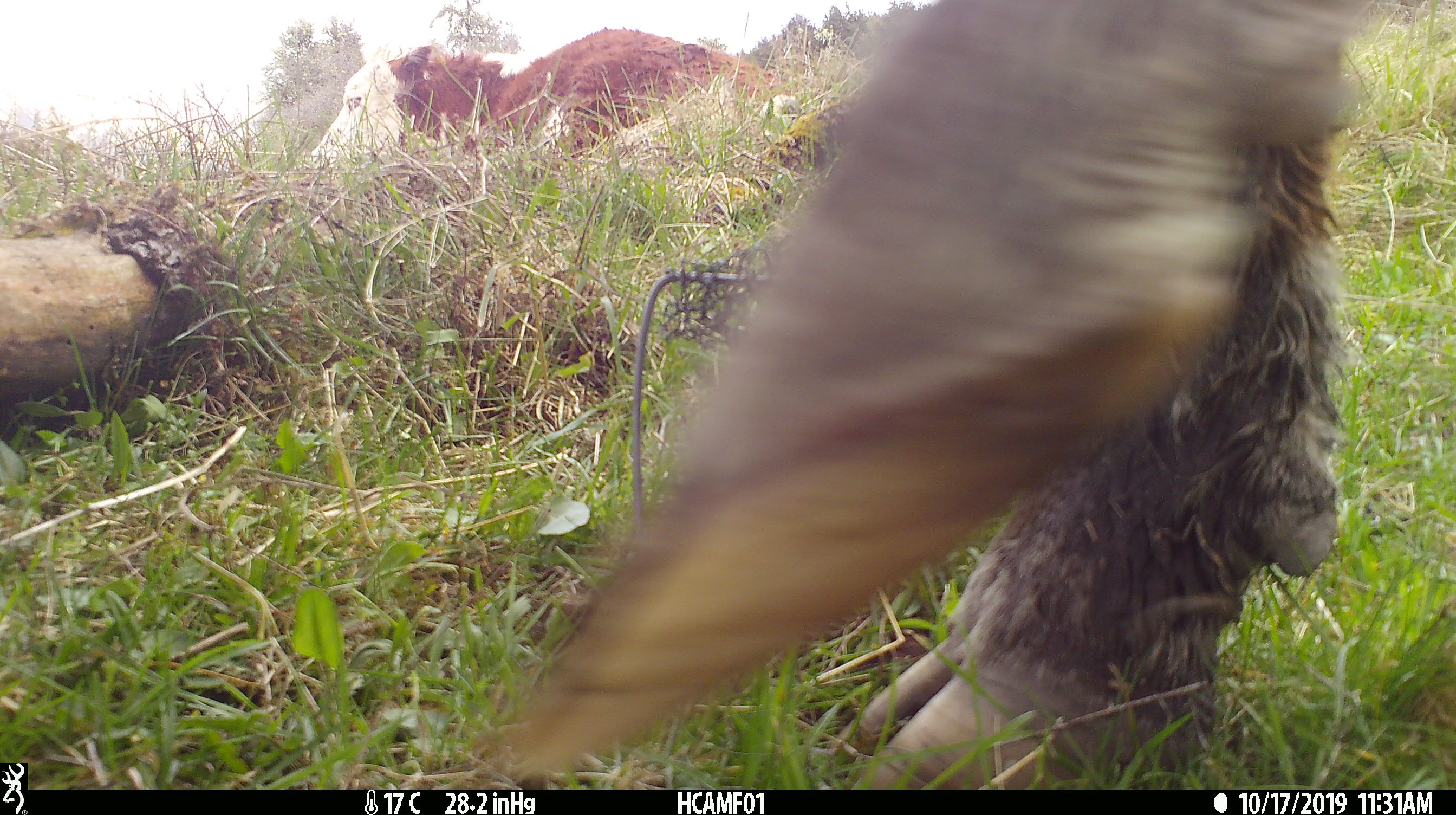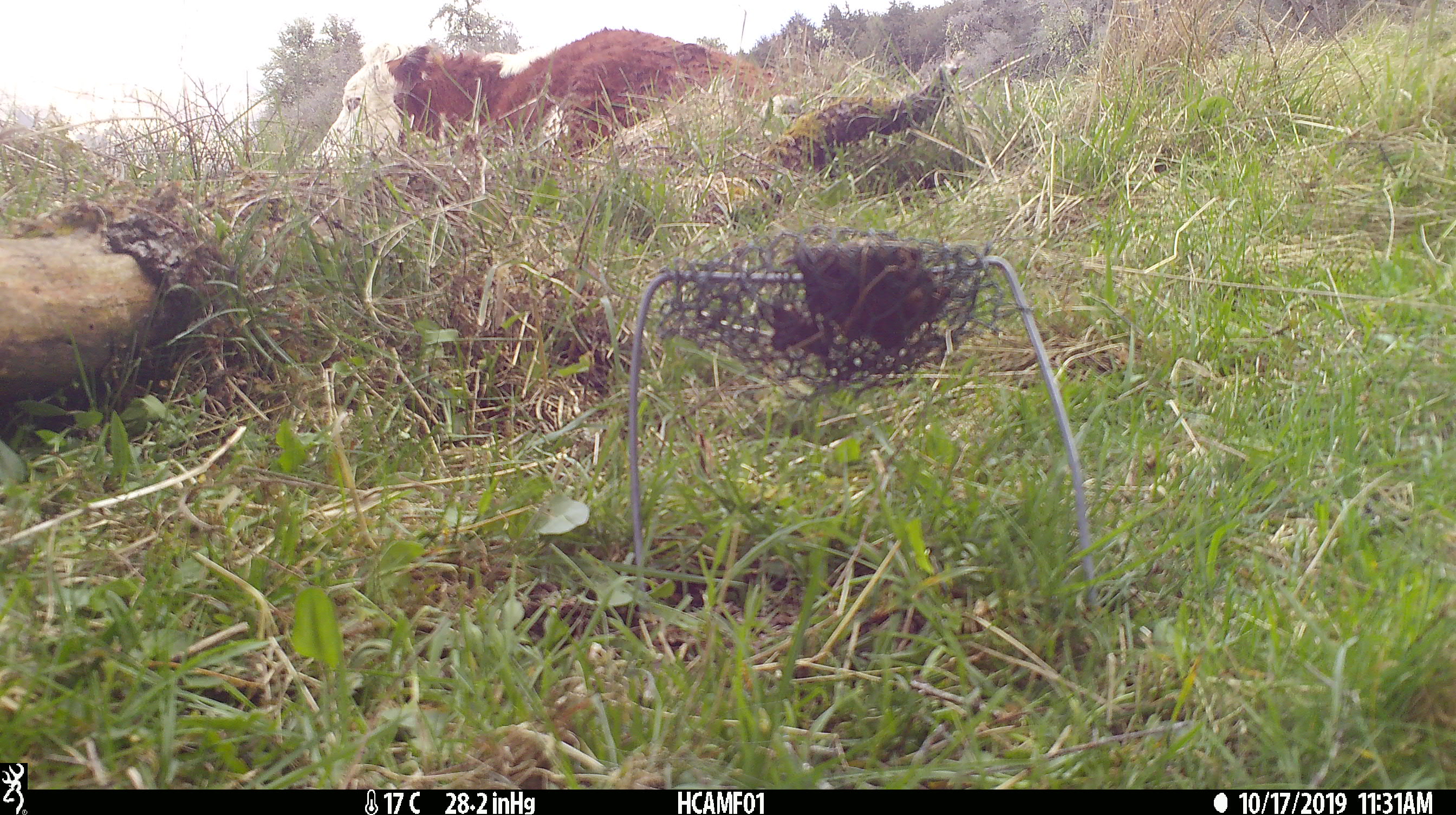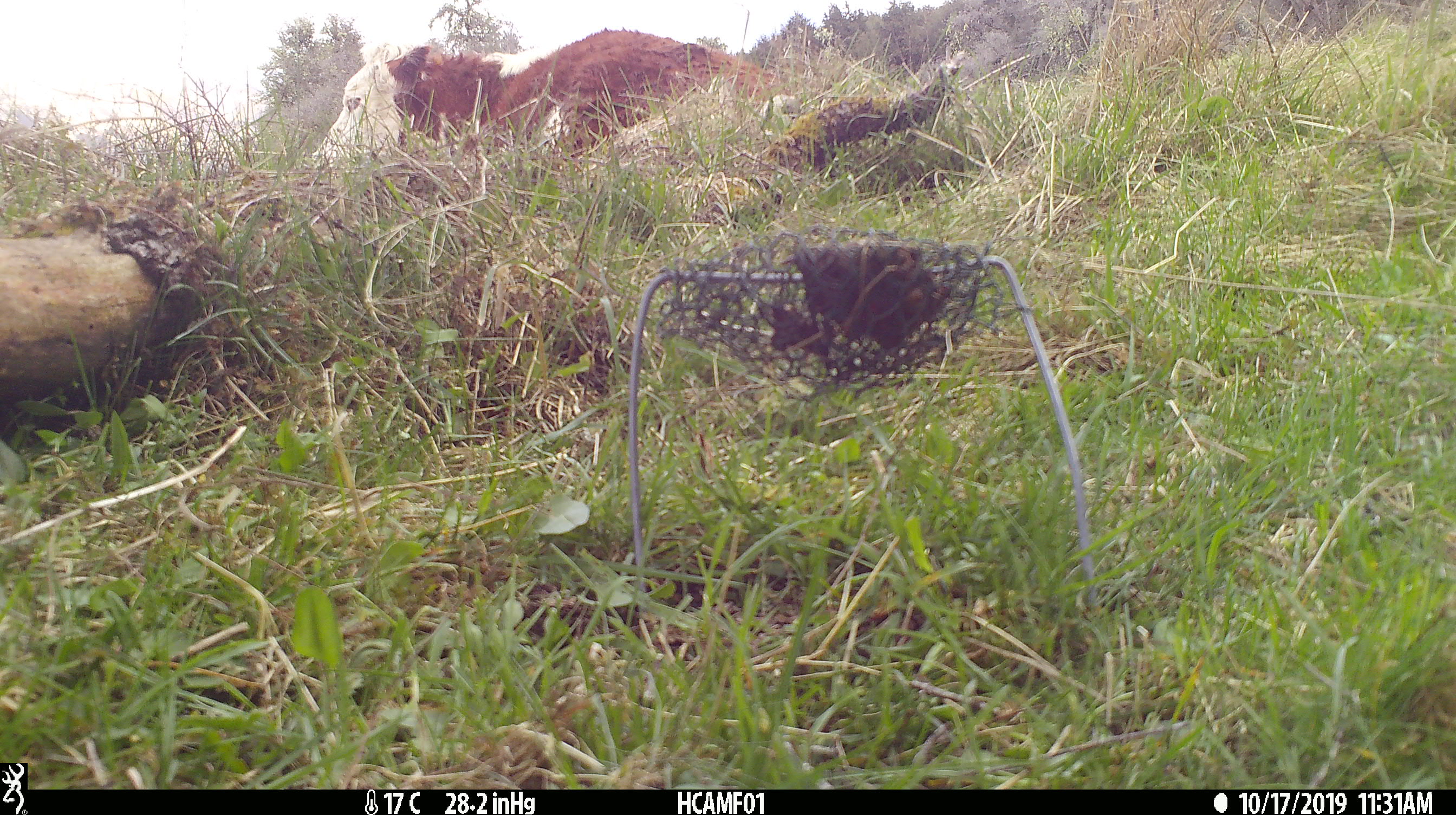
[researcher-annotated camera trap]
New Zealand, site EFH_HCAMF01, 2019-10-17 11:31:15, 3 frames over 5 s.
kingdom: Animalia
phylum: Chordata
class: Mammalia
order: Artiodactyla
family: Bovidae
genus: Bos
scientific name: Bos taurus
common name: domestic cow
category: cow